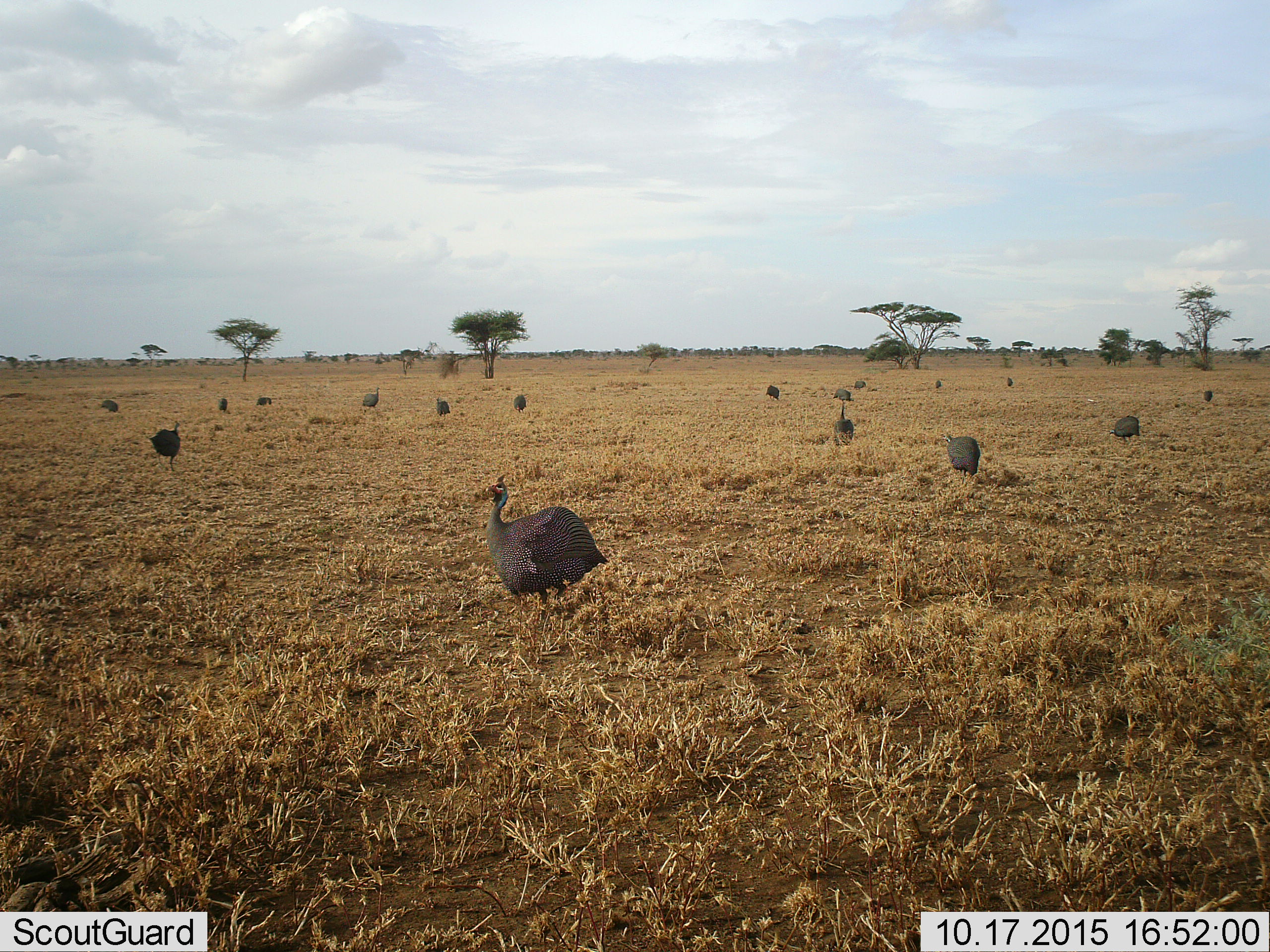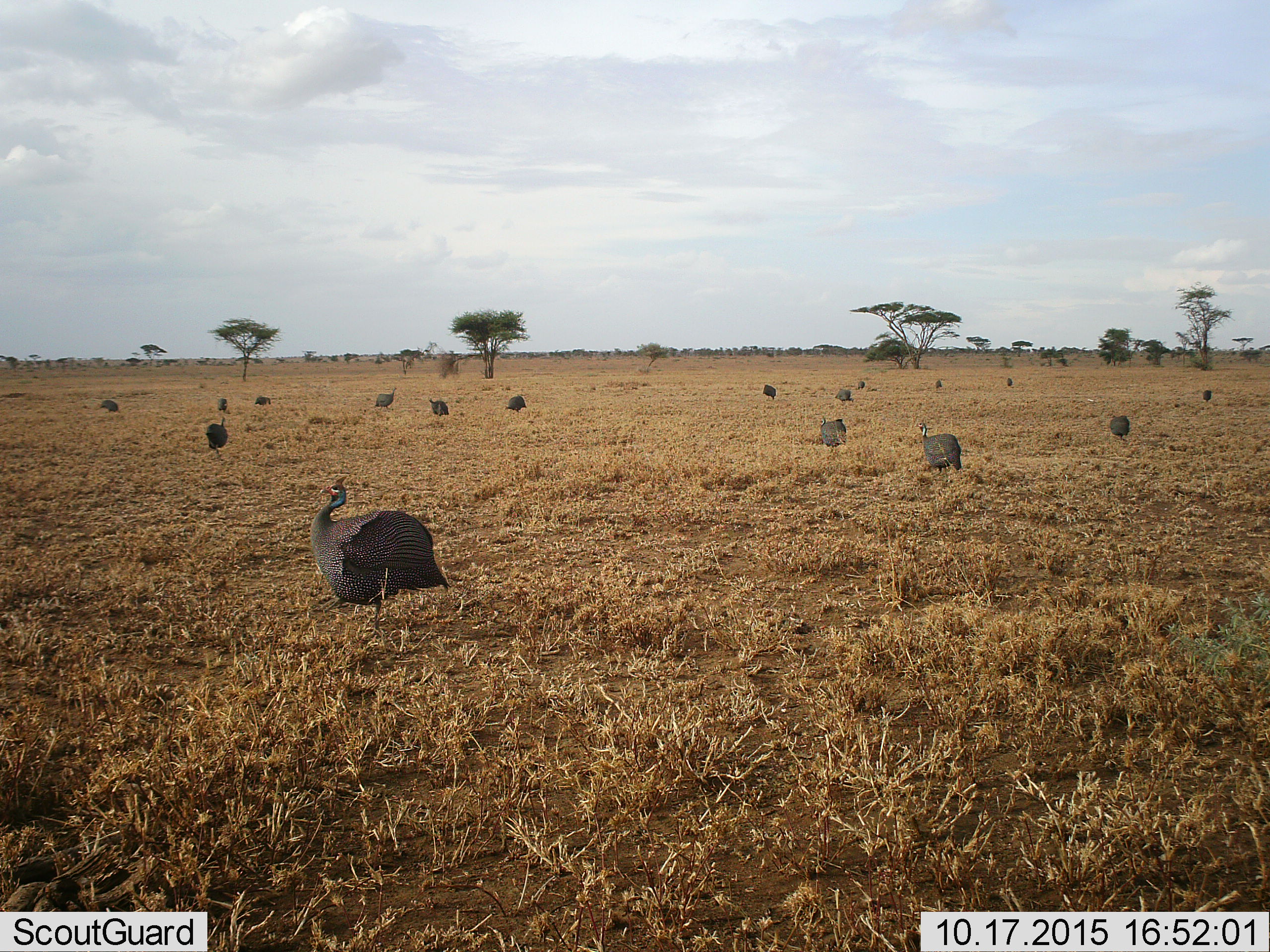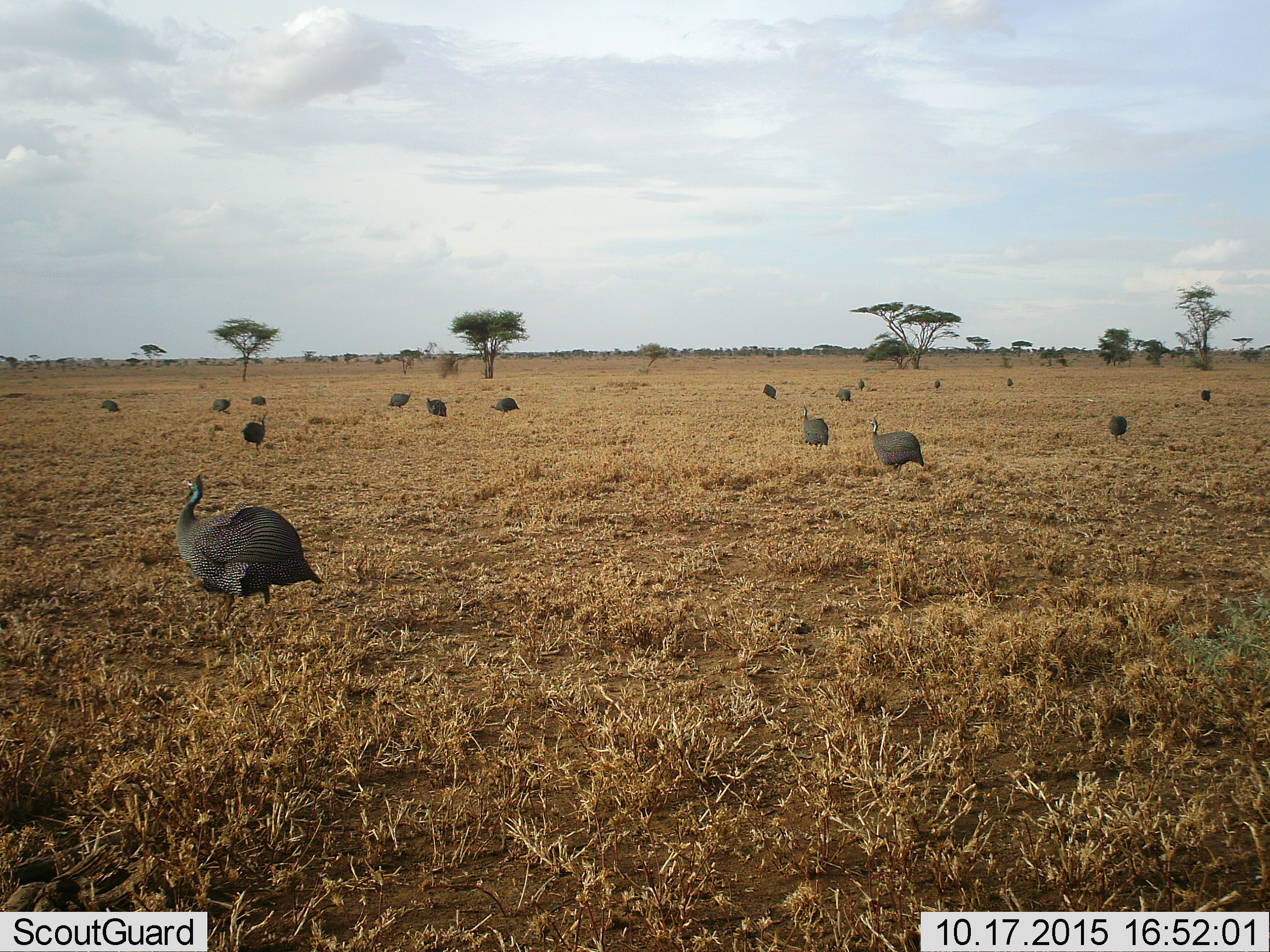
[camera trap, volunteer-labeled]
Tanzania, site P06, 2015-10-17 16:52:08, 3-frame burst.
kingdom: Animalia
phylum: Chordata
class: Aves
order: Galliformes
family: Numididae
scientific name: Numididae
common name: guinea fowl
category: guineafowl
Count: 11-50.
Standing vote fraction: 22%.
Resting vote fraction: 0%.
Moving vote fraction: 67%.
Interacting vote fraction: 0%.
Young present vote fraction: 0%.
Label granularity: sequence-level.